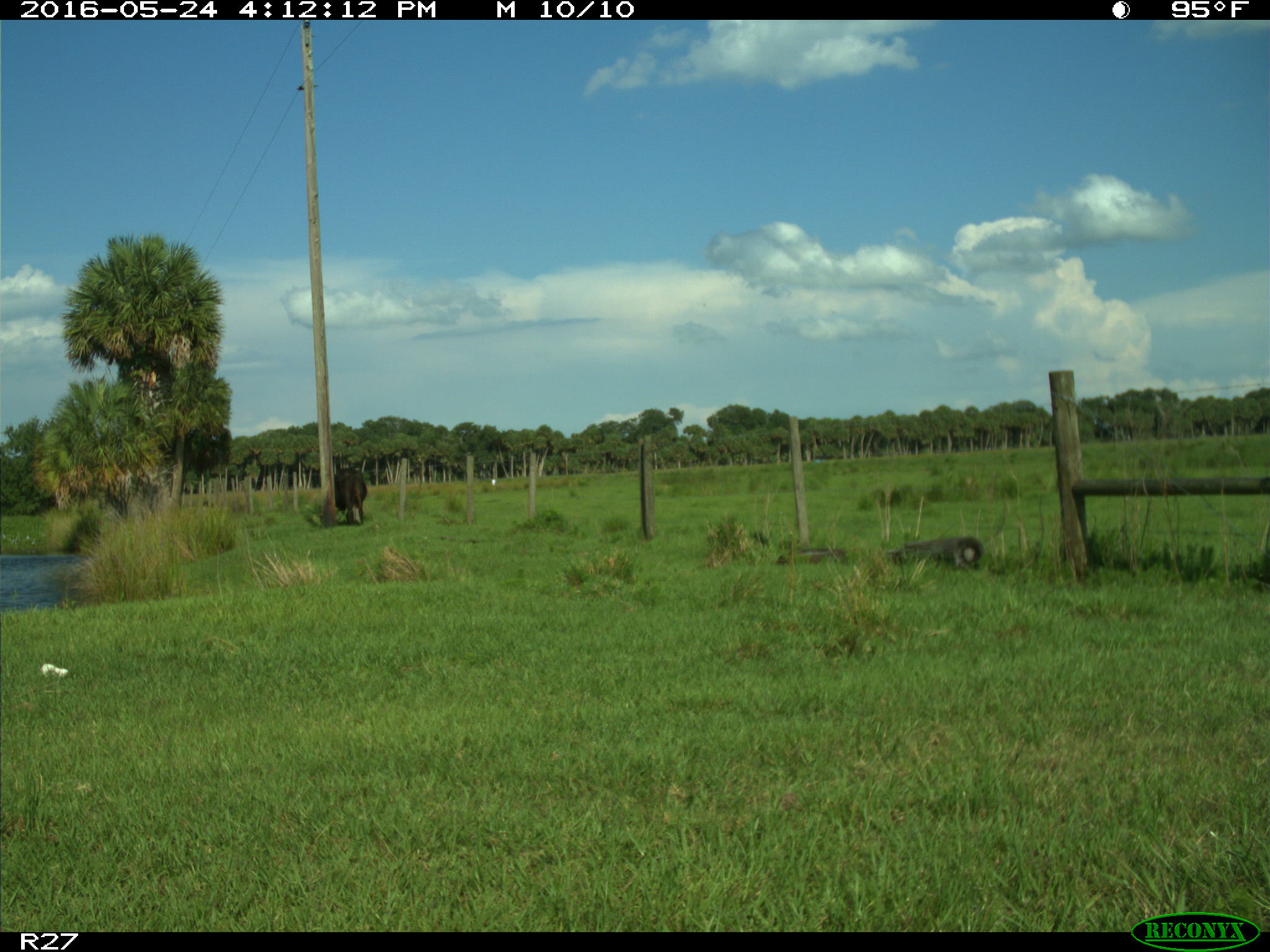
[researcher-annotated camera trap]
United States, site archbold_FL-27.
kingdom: Animalia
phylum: Chordata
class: Mammalia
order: Artiodactyla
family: Bovidae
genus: Bos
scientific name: Bos taurus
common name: domestic cow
Bos taurus (domestic cow).